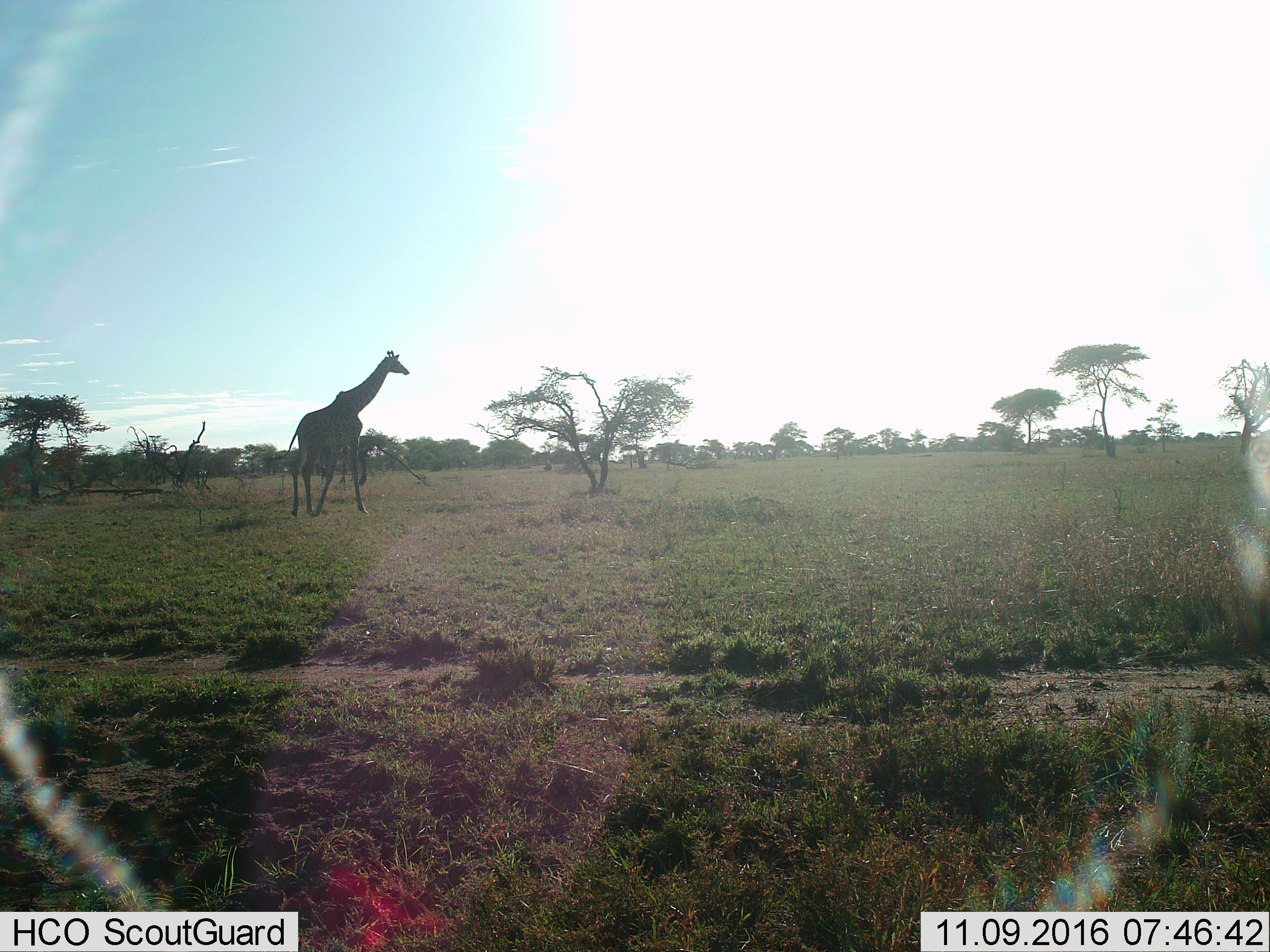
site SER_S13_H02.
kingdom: Animalia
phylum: Chordata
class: Mammalia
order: Artiodactyla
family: Giraffidae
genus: Giraffa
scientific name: Giraffa camelopardalis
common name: giraffe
Giraffe (Giraffa camelopardalis), count 1. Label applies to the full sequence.